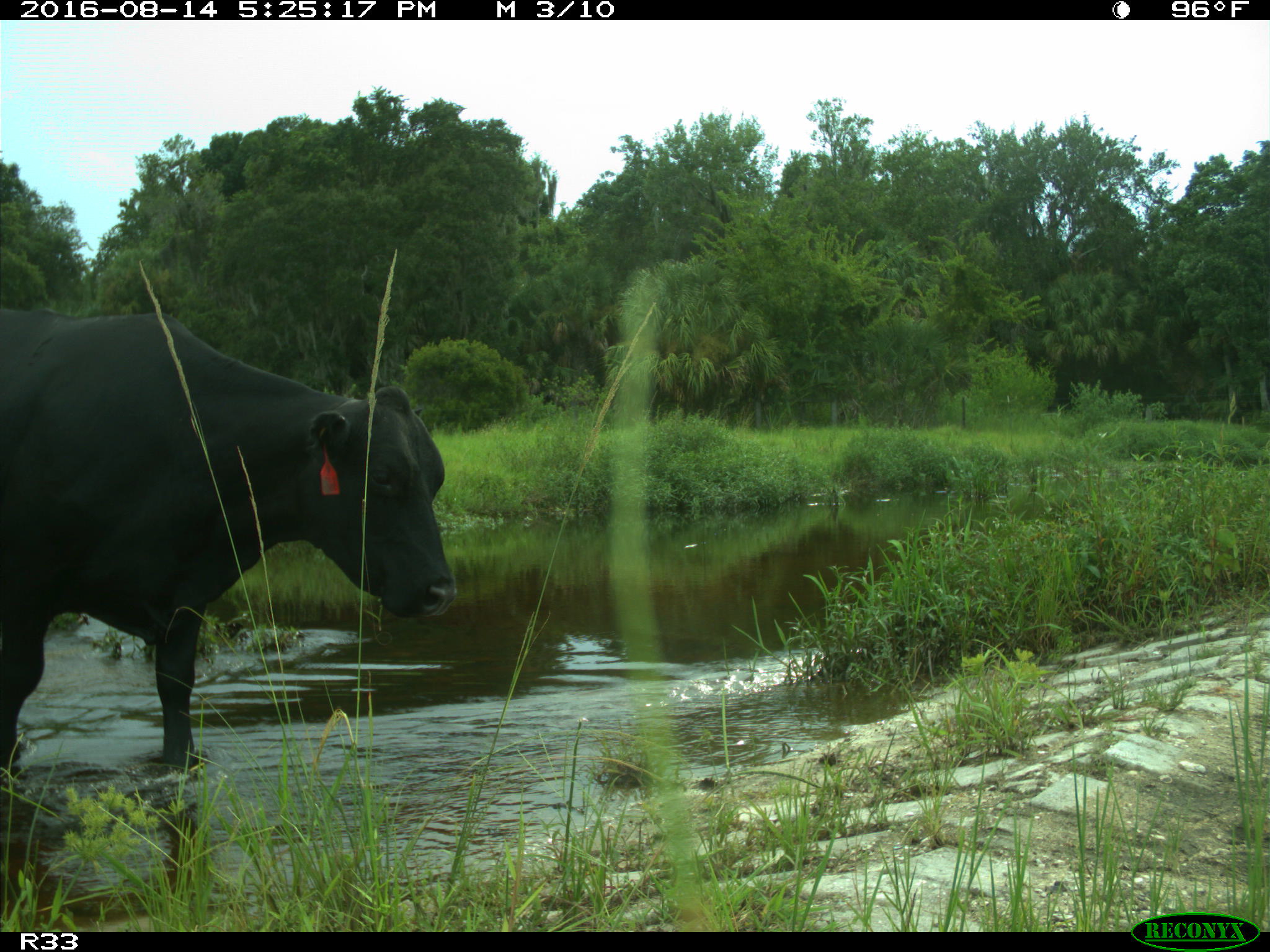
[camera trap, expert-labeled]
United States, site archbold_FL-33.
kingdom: Animalia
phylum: Chordata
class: Mammalia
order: Artiodactyla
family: Bovidae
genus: Bos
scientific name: Bos taurus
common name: domestic cow